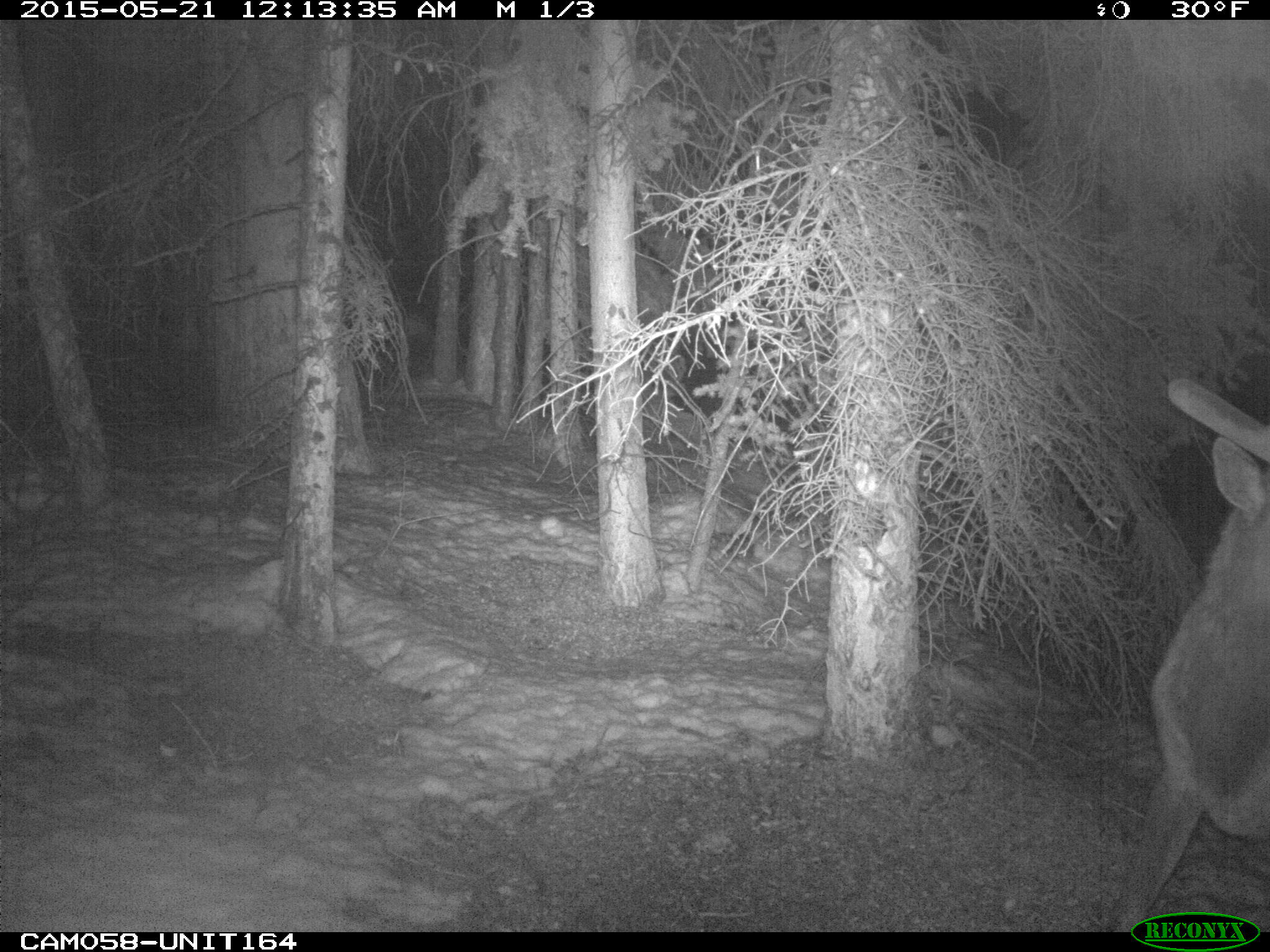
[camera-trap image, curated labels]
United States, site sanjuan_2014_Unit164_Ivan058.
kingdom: Animalia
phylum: Chordata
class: Mammalia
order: Artiodactyla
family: Cervidae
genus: Cervus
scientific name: Cervus elaphus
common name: red deer